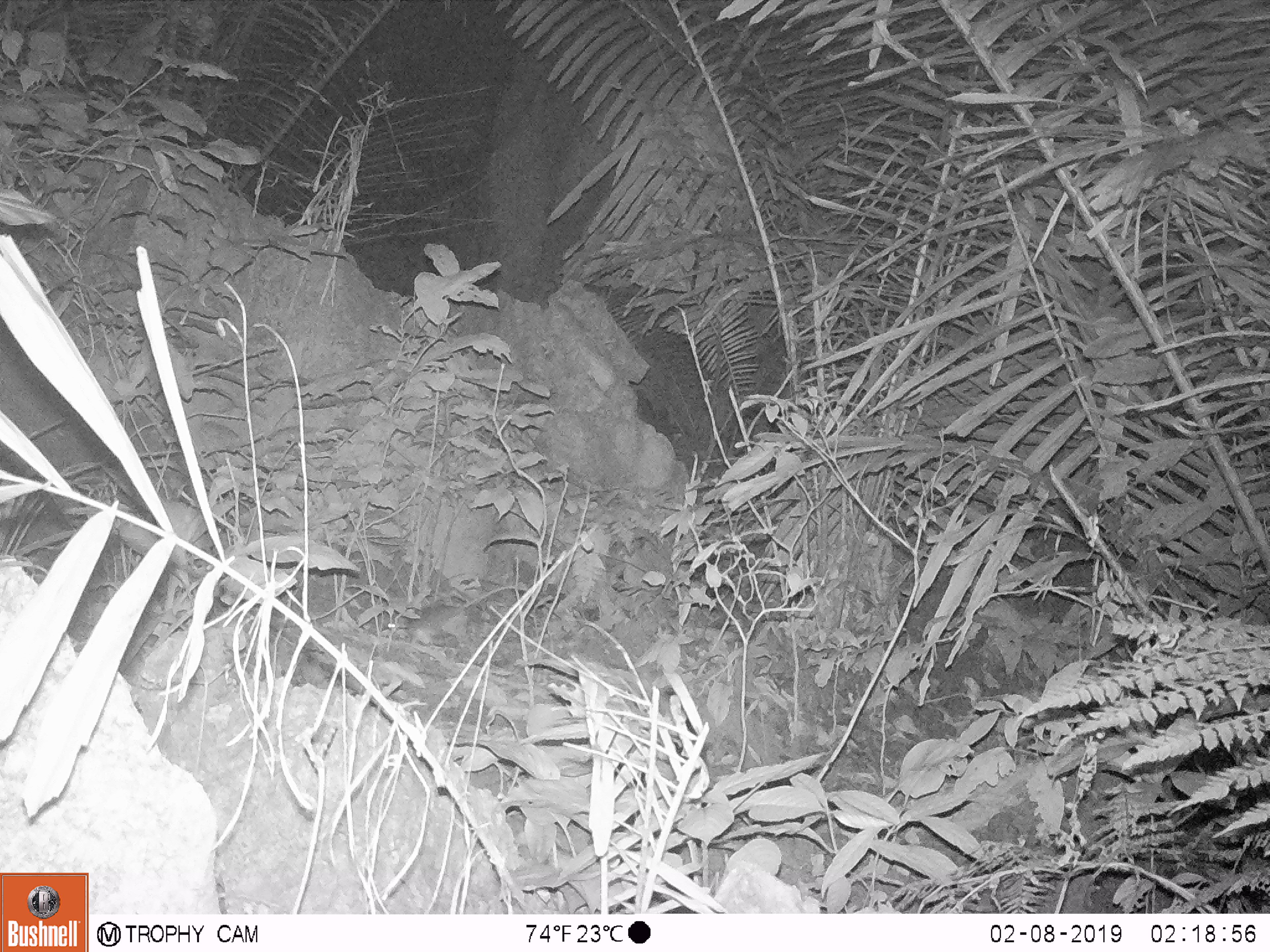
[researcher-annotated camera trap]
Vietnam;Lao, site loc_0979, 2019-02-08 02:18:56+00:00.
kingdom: Animalia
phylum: Chordata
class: Mammalia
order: Rodentia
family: Muridae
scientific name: Muridae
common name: old-world mice and rats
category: unidentified murid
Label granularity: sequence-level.